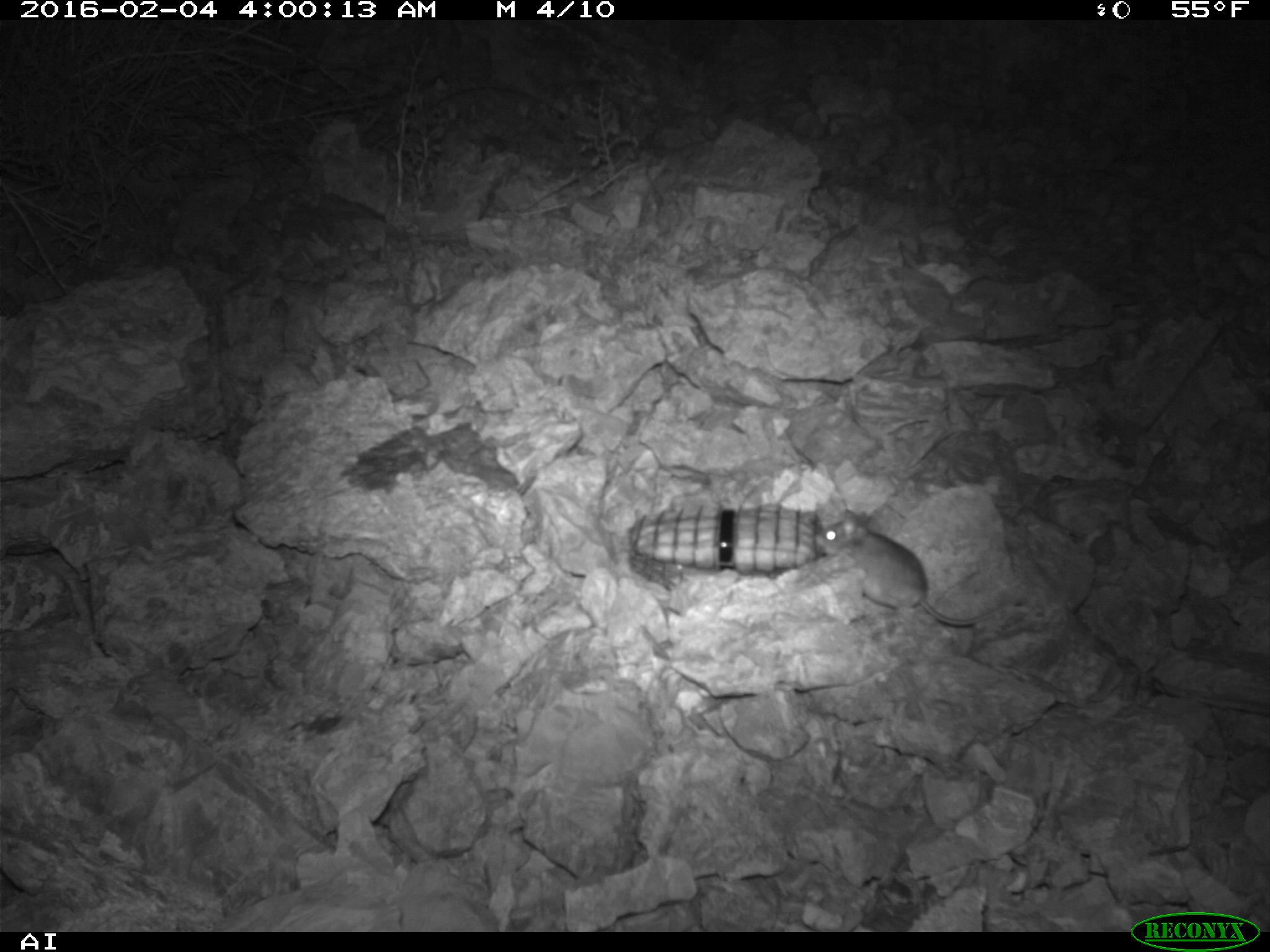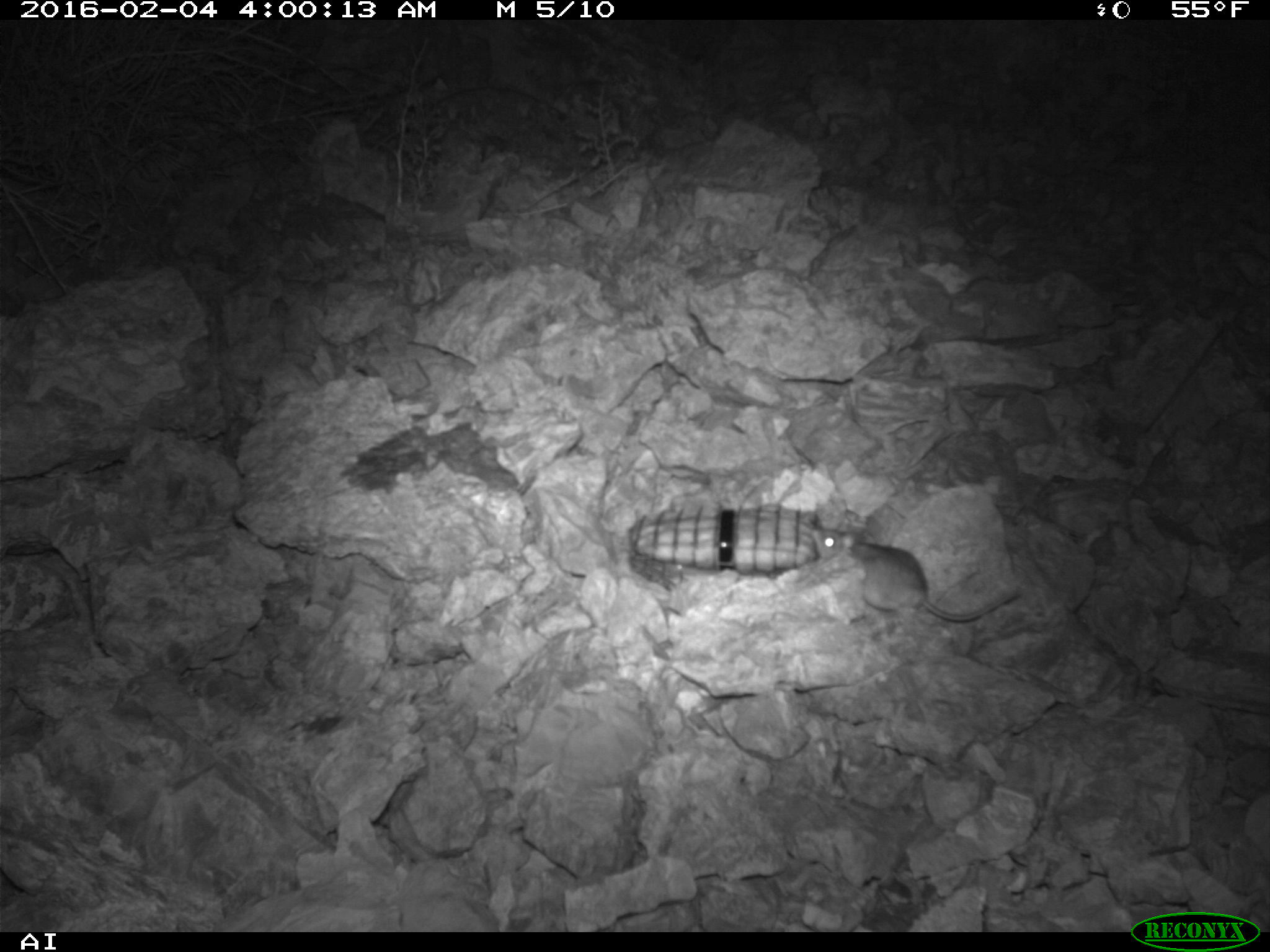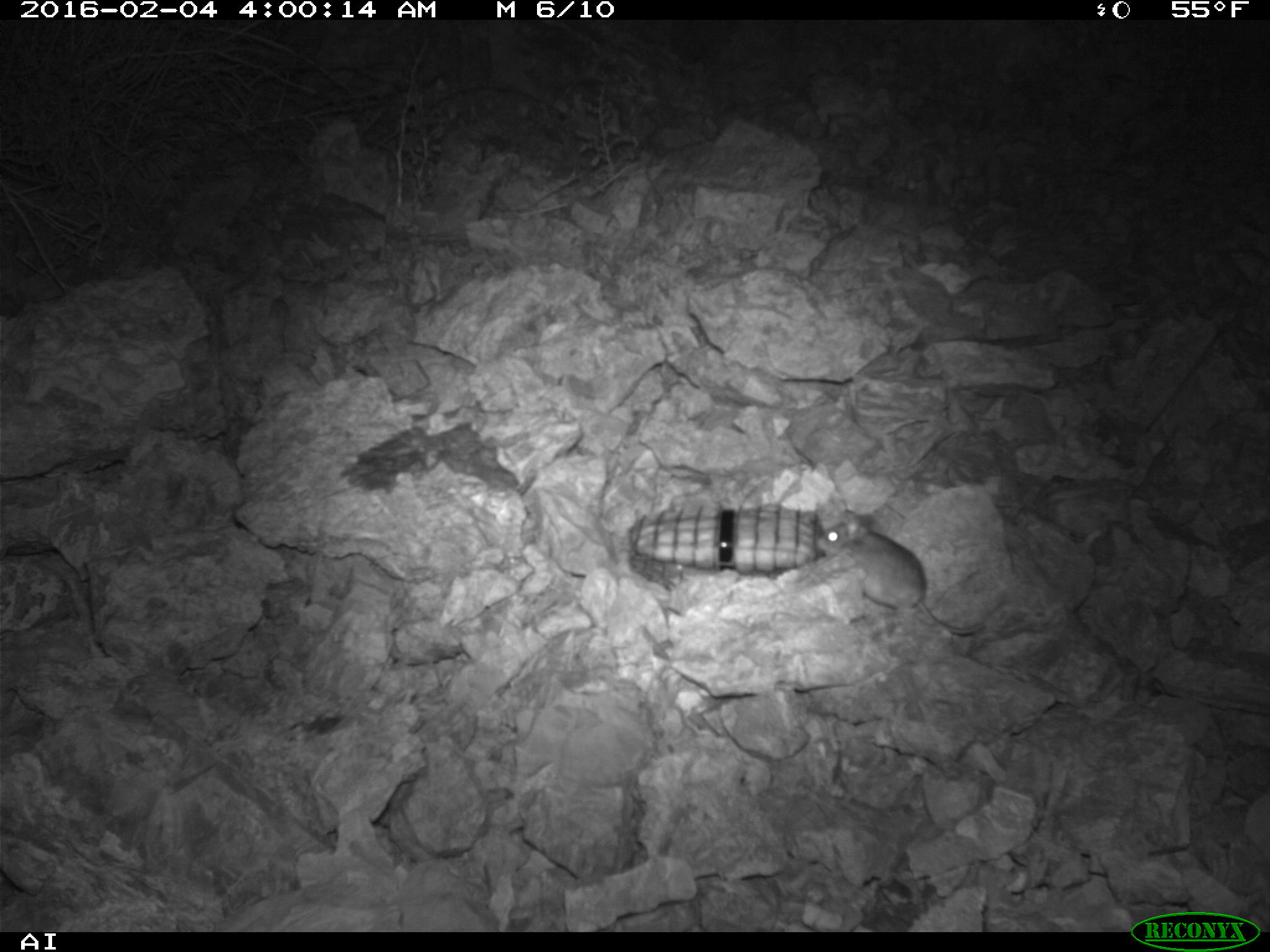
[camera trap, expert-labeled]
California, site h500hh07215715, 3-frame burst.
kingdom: Animalia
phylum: Chordata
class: Mammalia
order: Rodentia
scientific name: Rodentia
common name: rodent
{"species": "rodent (Rodentia)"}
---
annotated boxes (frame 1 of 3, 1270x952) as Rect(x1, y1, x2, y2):
rodent: Rect(813, 507, 1026, 628)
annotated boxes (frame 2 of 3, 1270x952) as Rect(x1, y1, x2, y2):
rodent: Rect(810, 526, 1020, 622)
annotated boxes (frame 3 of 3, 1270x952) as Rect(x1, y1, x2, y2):
rodent: Rect(816, 509, 1005, 634)